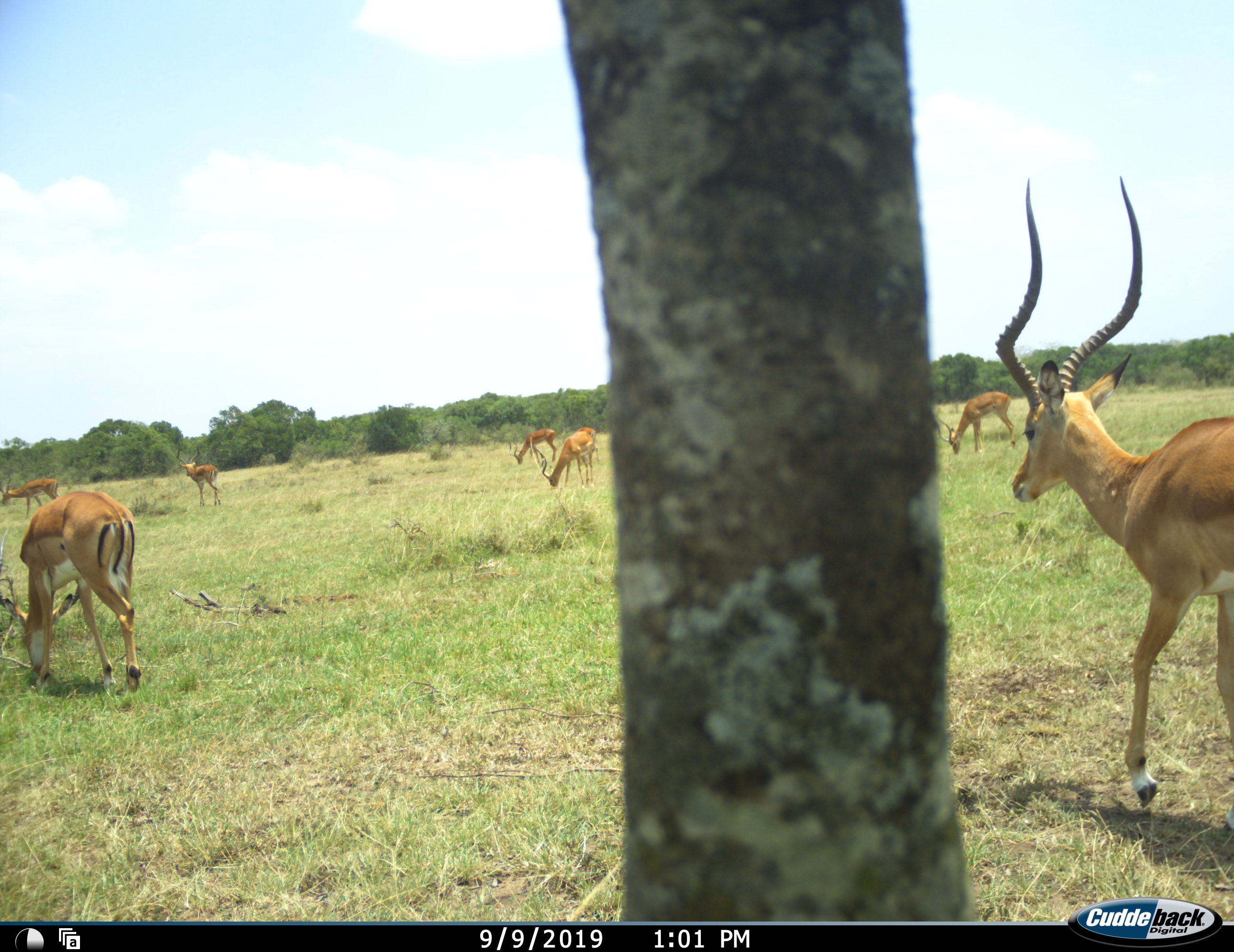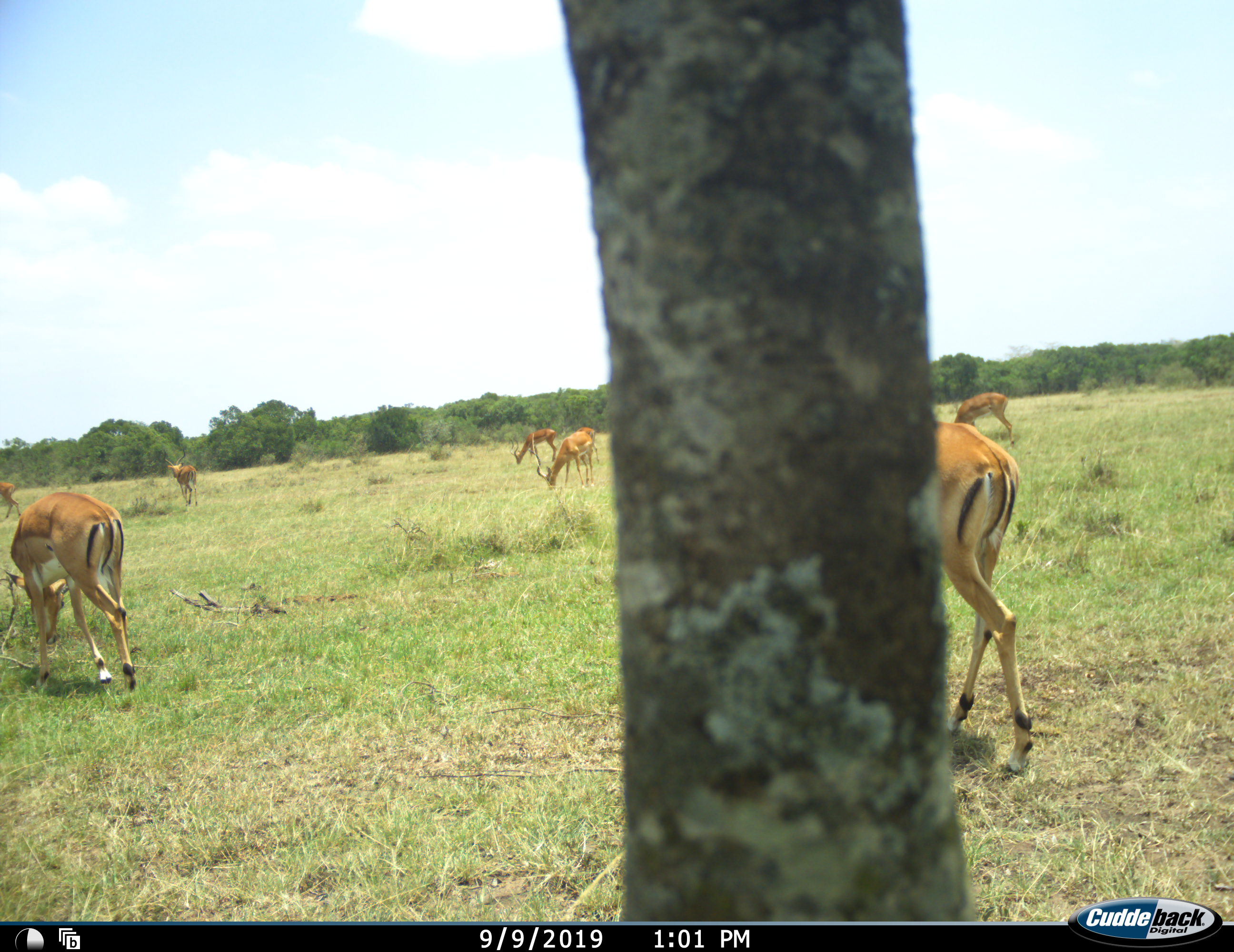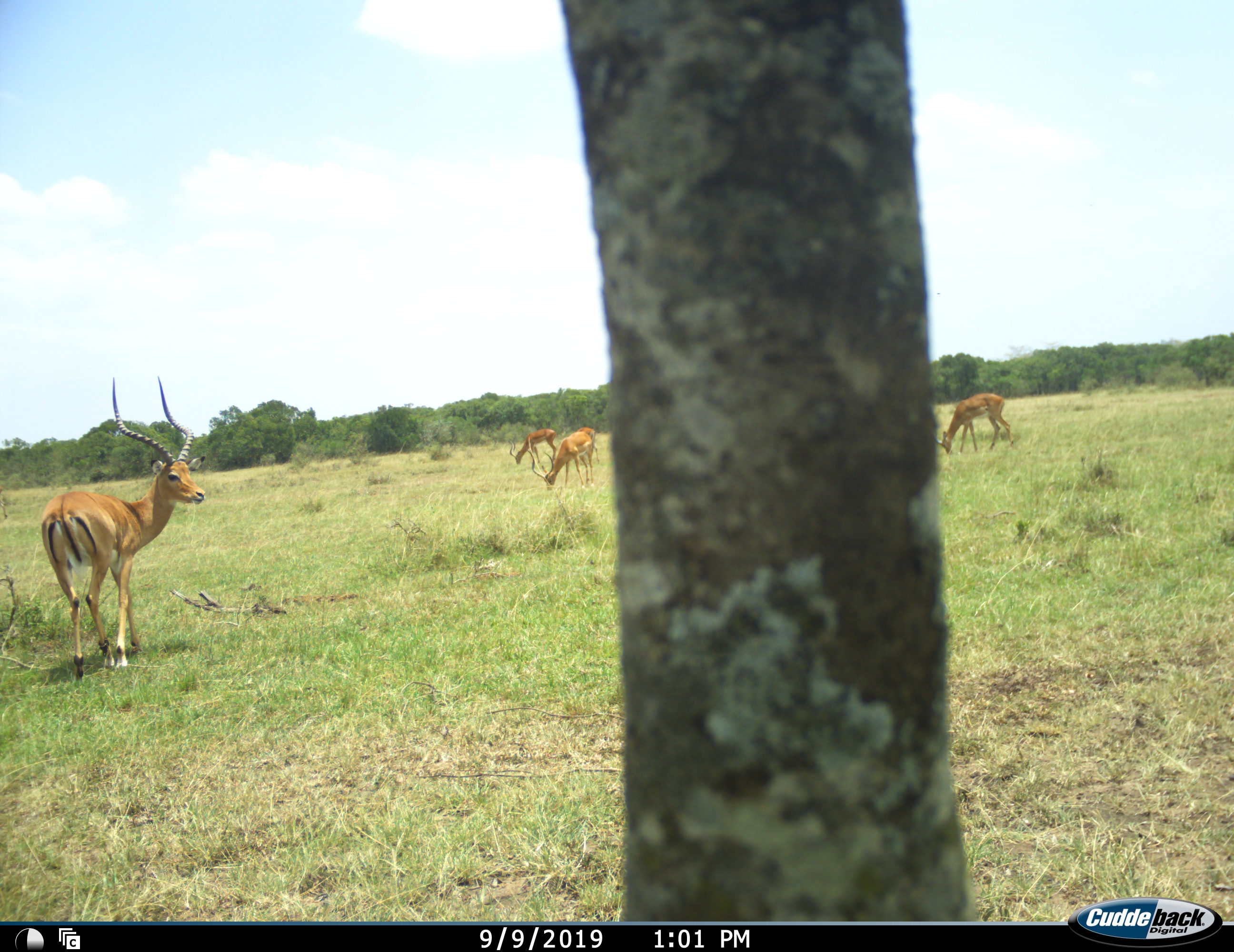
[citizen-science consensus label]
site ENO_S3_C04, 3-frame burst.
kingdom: Animalia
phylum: Chordata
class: Mammalia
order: Artiodactyla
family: Bovidae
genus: Aepyceros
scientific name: Aepyceros melampus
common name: impala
Impala (Aepyceros melampus), count 7. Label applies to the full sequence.